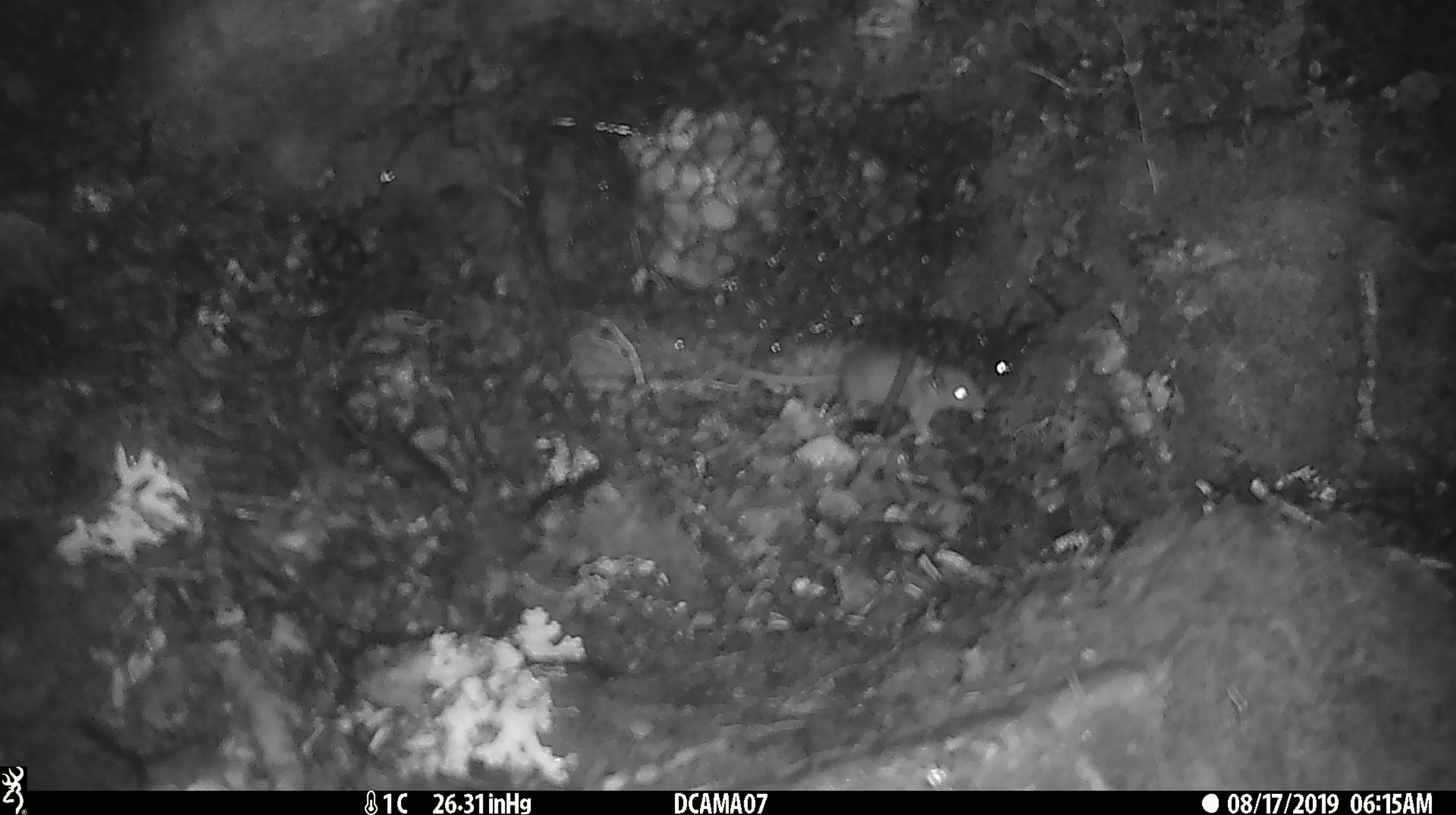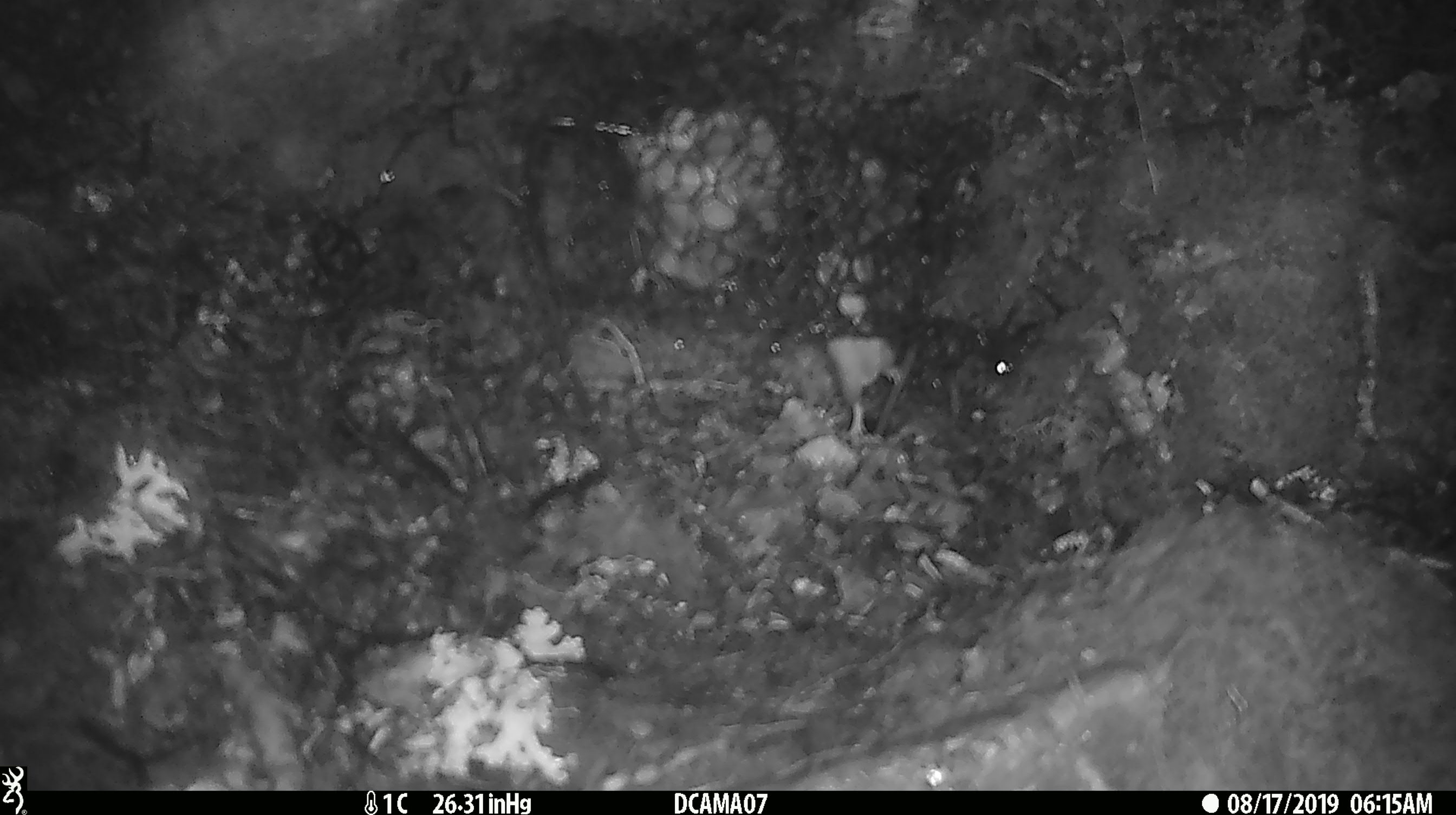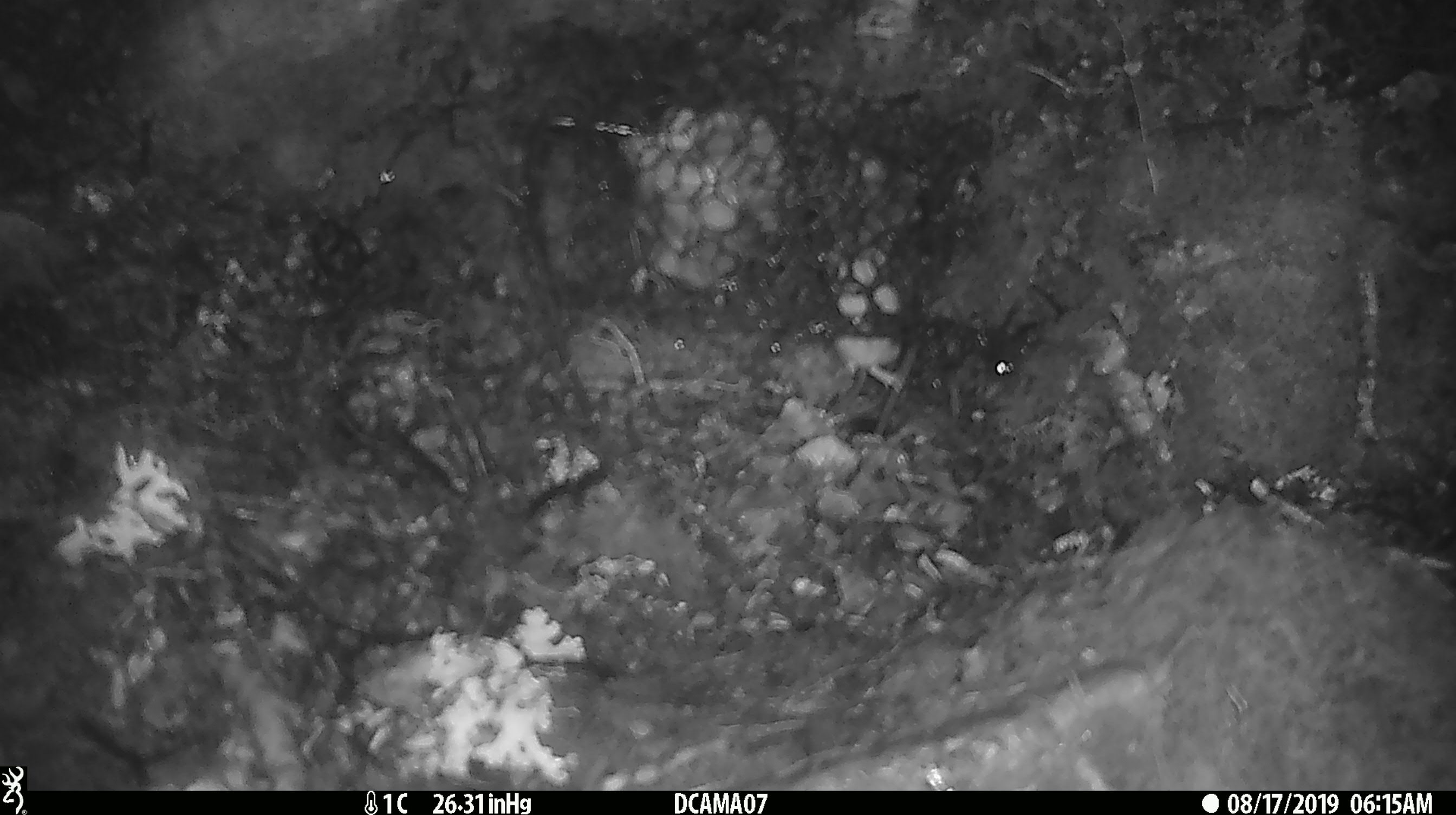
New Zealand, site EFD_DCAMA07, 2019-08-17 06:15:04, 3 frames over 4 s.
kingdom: Animalia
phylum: Chordata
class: Mammalia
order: Rodentia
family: Muridae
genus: Mus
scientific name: Mus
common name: mouse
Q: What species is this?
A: Mouse (Mus).